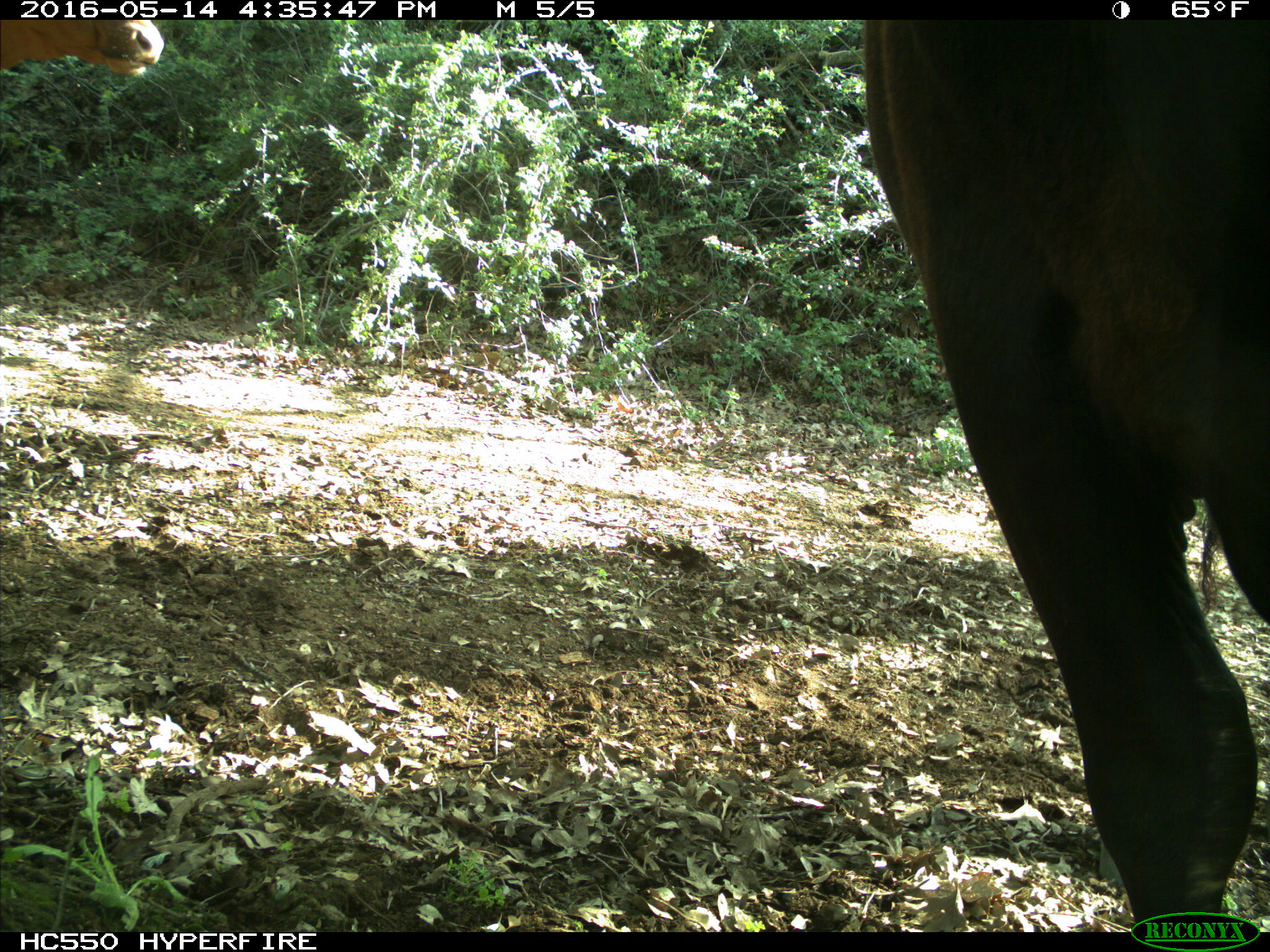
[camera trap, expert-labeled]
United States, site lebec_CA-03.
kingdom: Animalia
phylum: Chordata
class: Mammalia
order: Artiodactyla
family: Bovidae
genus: Bos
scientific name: Bos taurus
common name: domestic cow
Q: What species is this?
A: Bos taurus (domestic cow).